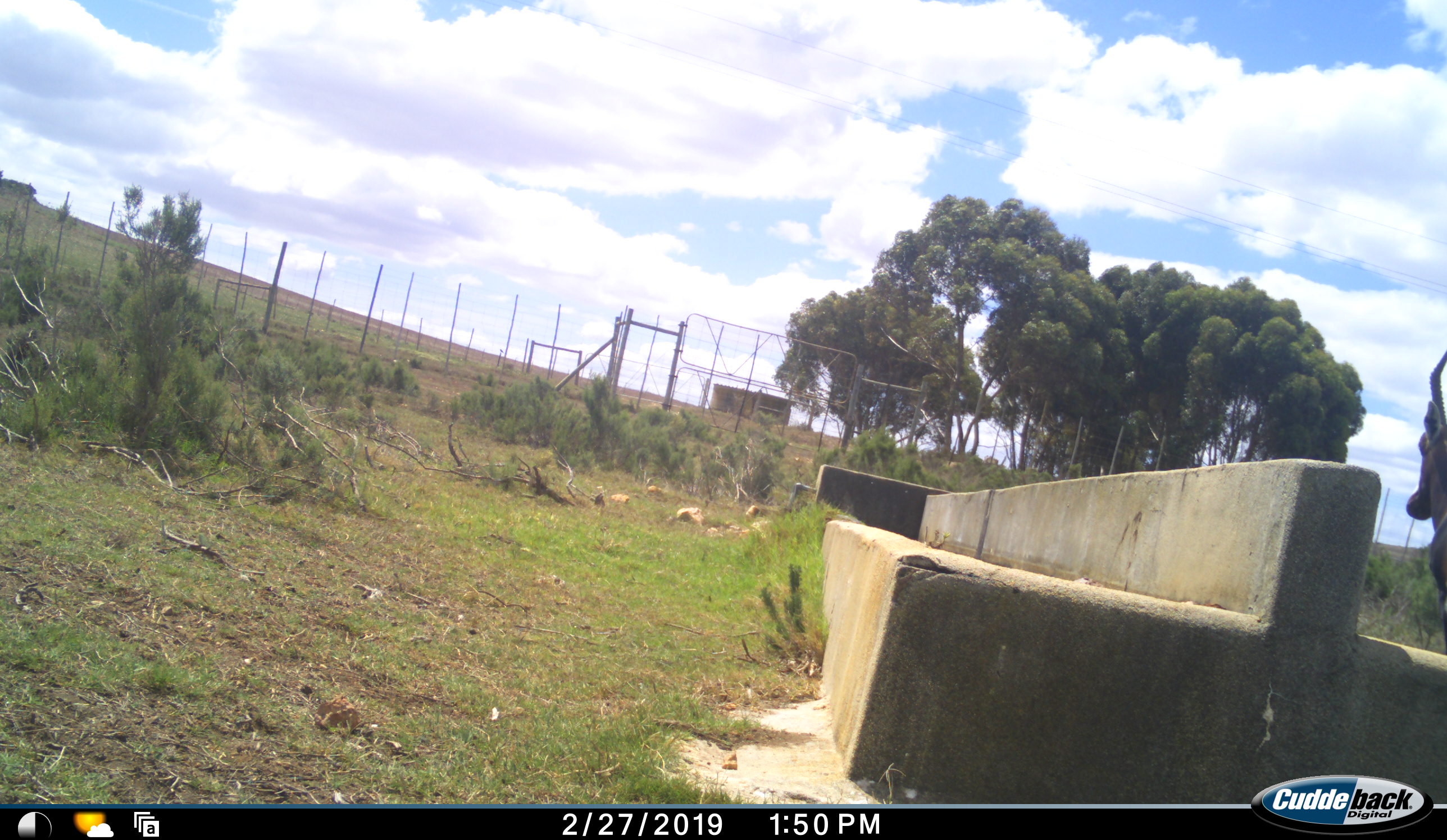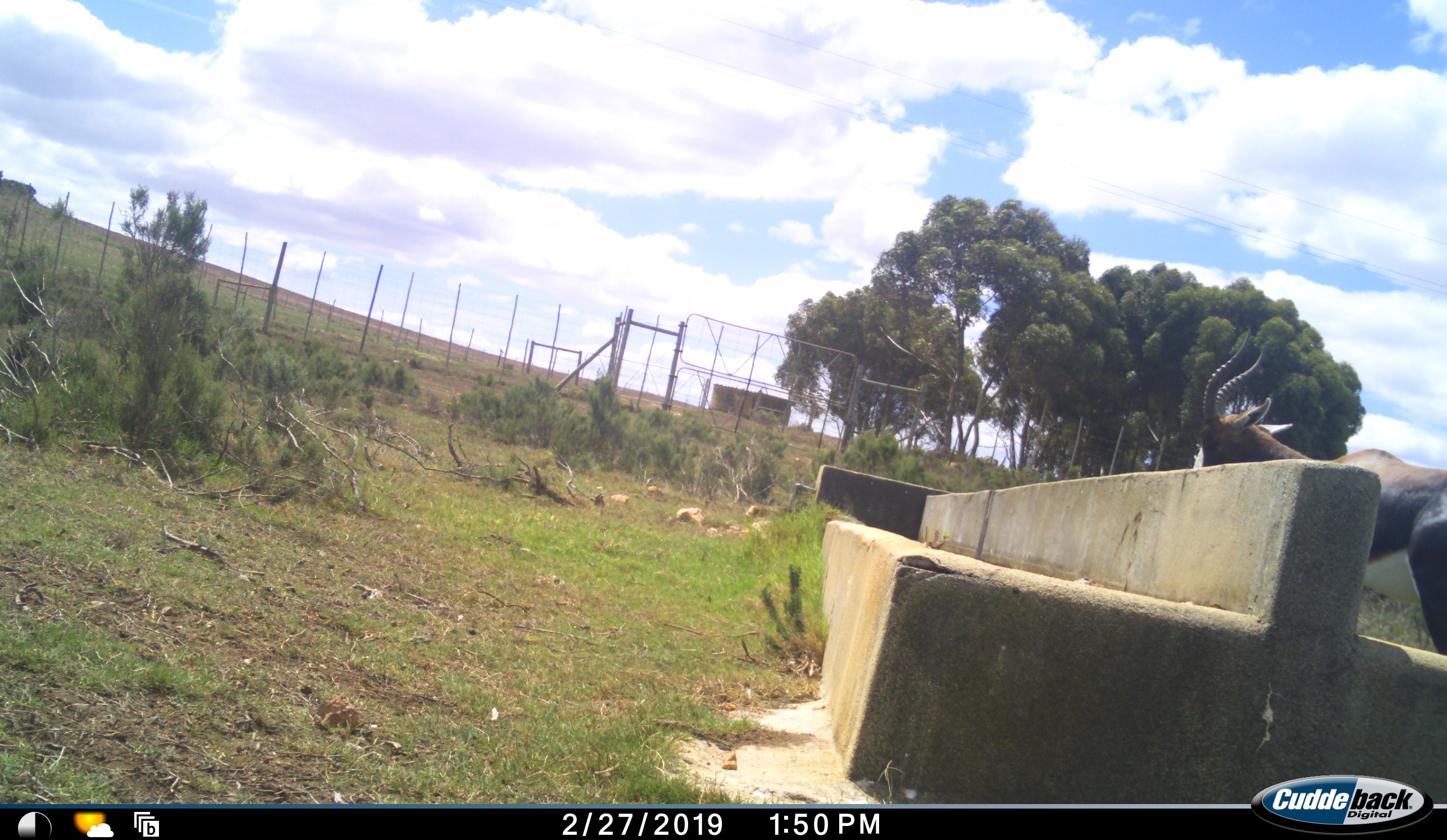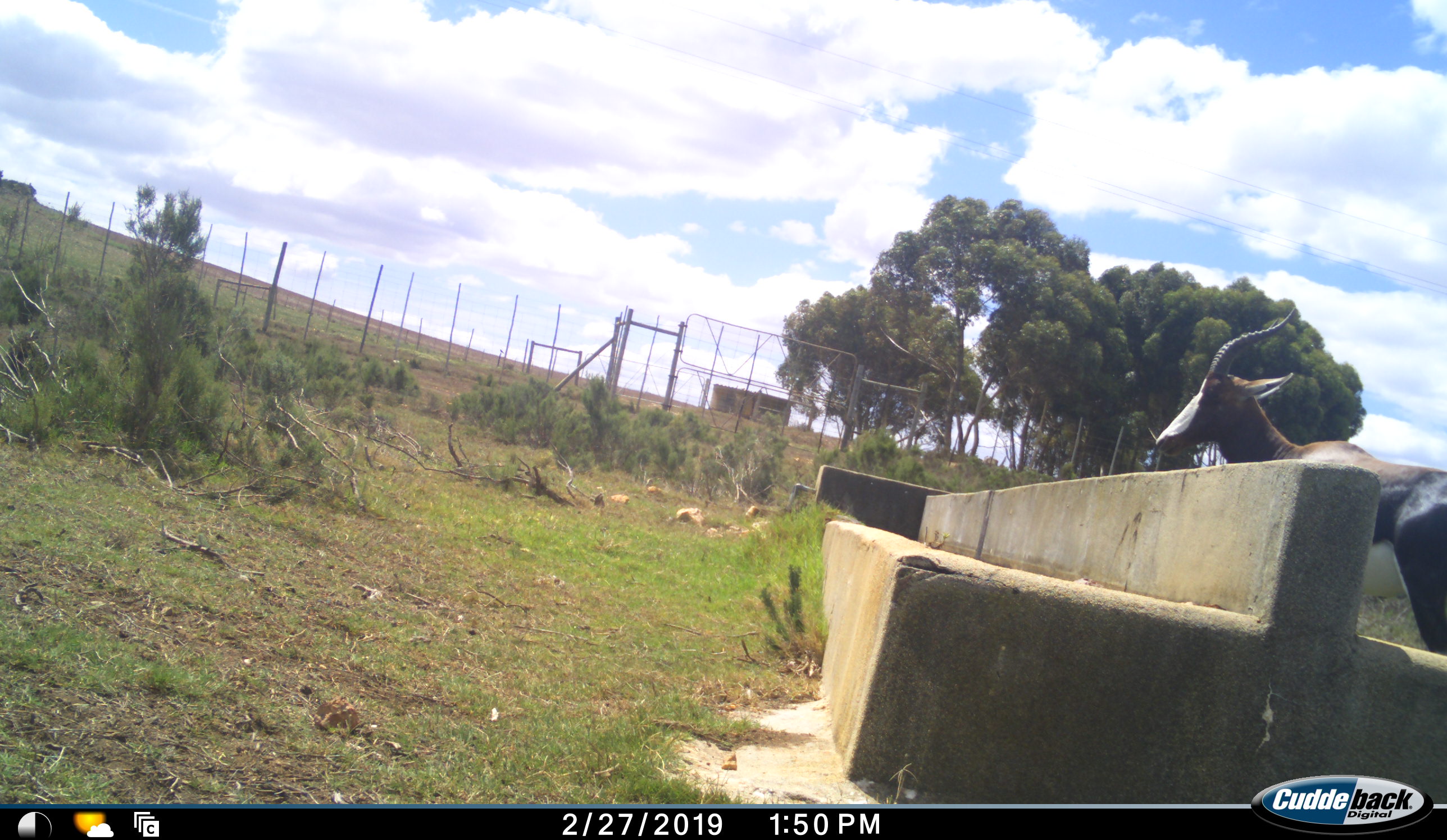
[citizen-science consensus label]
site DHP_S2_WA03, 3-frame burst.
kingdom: Animalia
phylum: Chordata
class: Mammalia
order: Artiodactyla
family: Bovidae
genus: Damaliscus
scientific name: Damaliscus pygargus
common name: bontebok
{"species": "bontebok (Damaliscus pygargus)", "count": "1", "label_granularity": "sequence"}